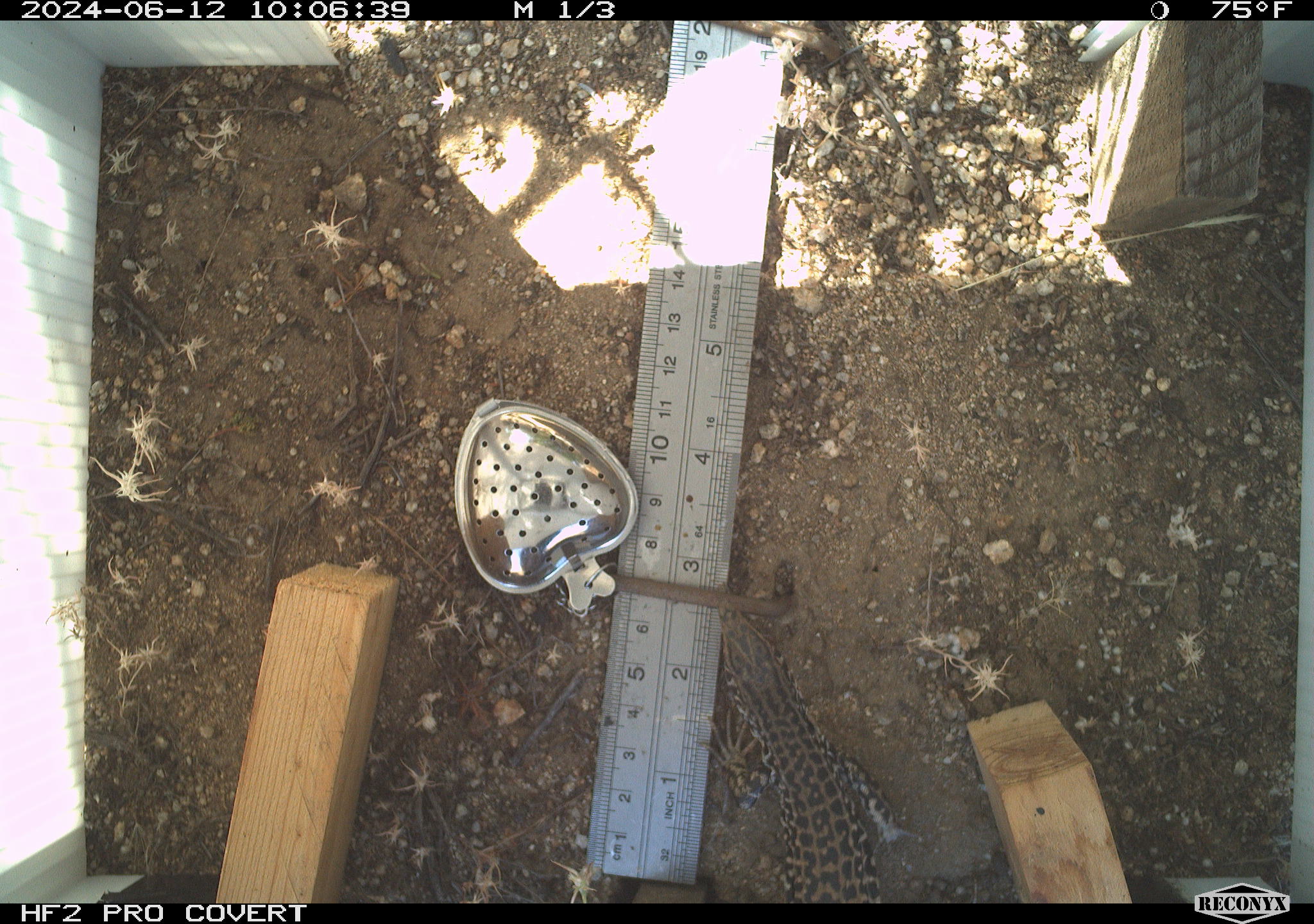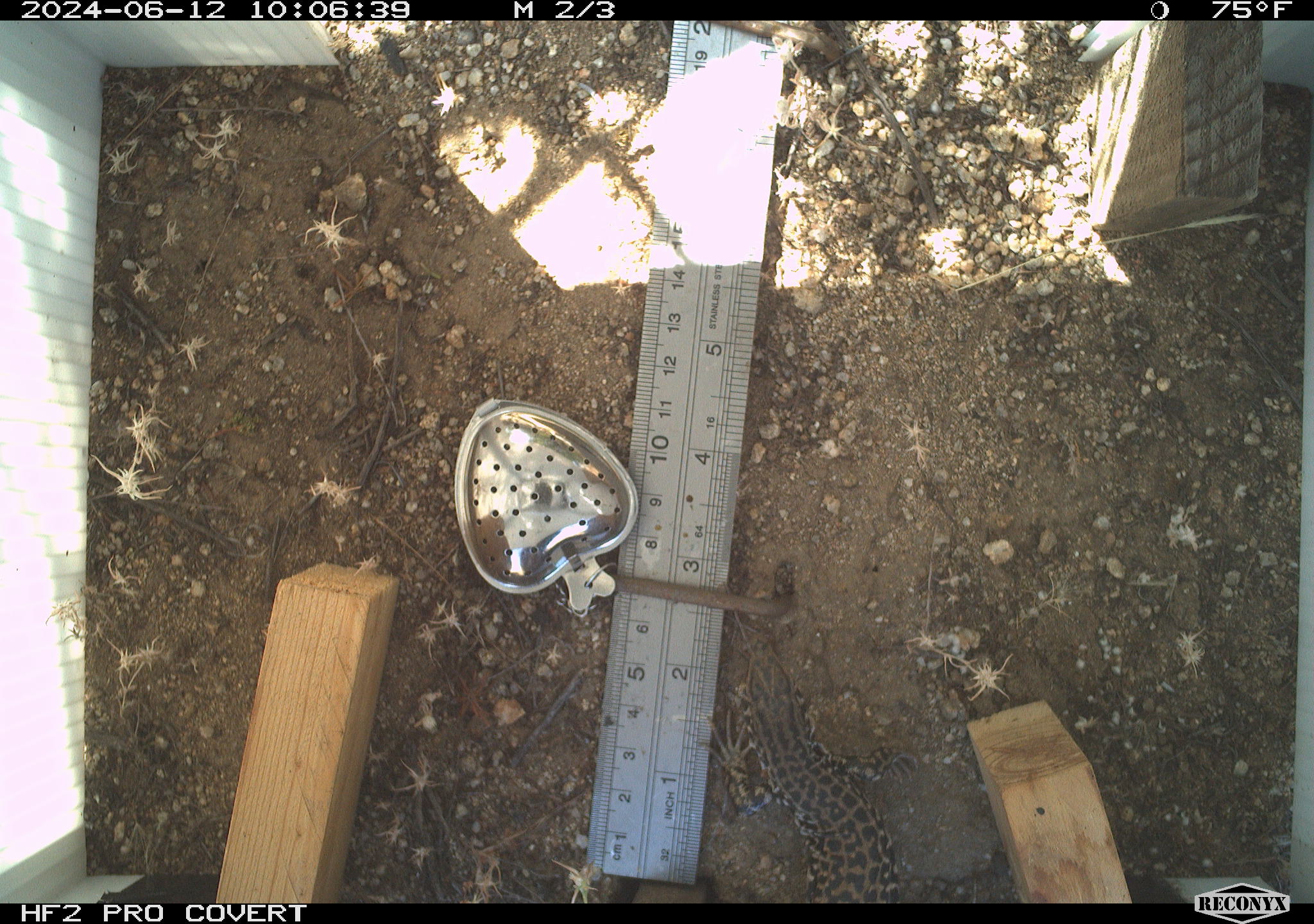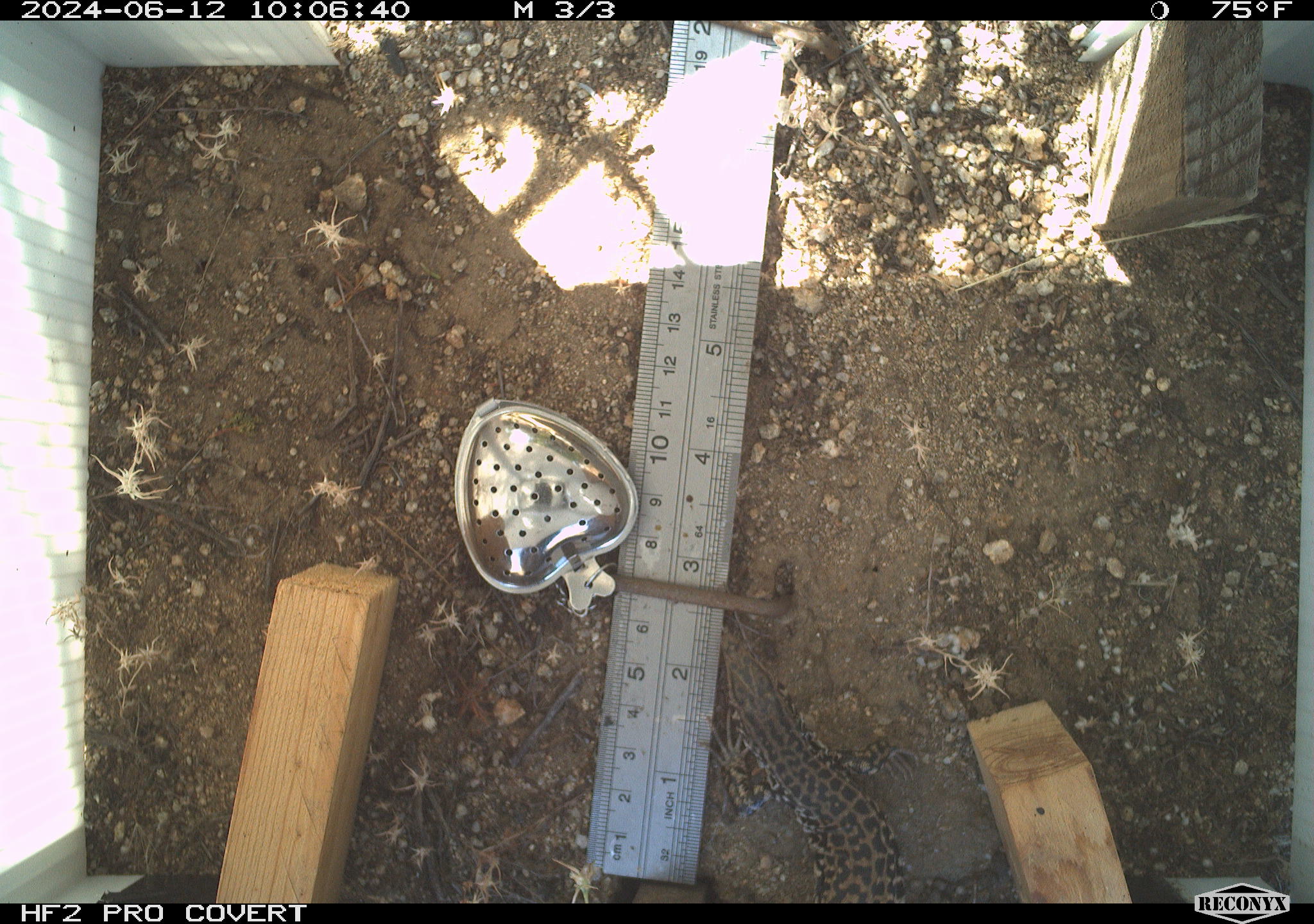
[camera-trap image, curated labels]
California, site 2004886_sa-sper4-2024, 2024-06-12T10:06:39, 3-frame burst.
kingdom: Animalia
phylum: Chordata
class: Reptilia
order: Squamata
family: Teiidae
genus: Aspidoscelis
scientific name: Aspidoscelis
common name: whiptail lizards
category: aspidoscelis species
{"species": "aspidoscelis species (whiptail lizards) (Aspidoscelis)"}